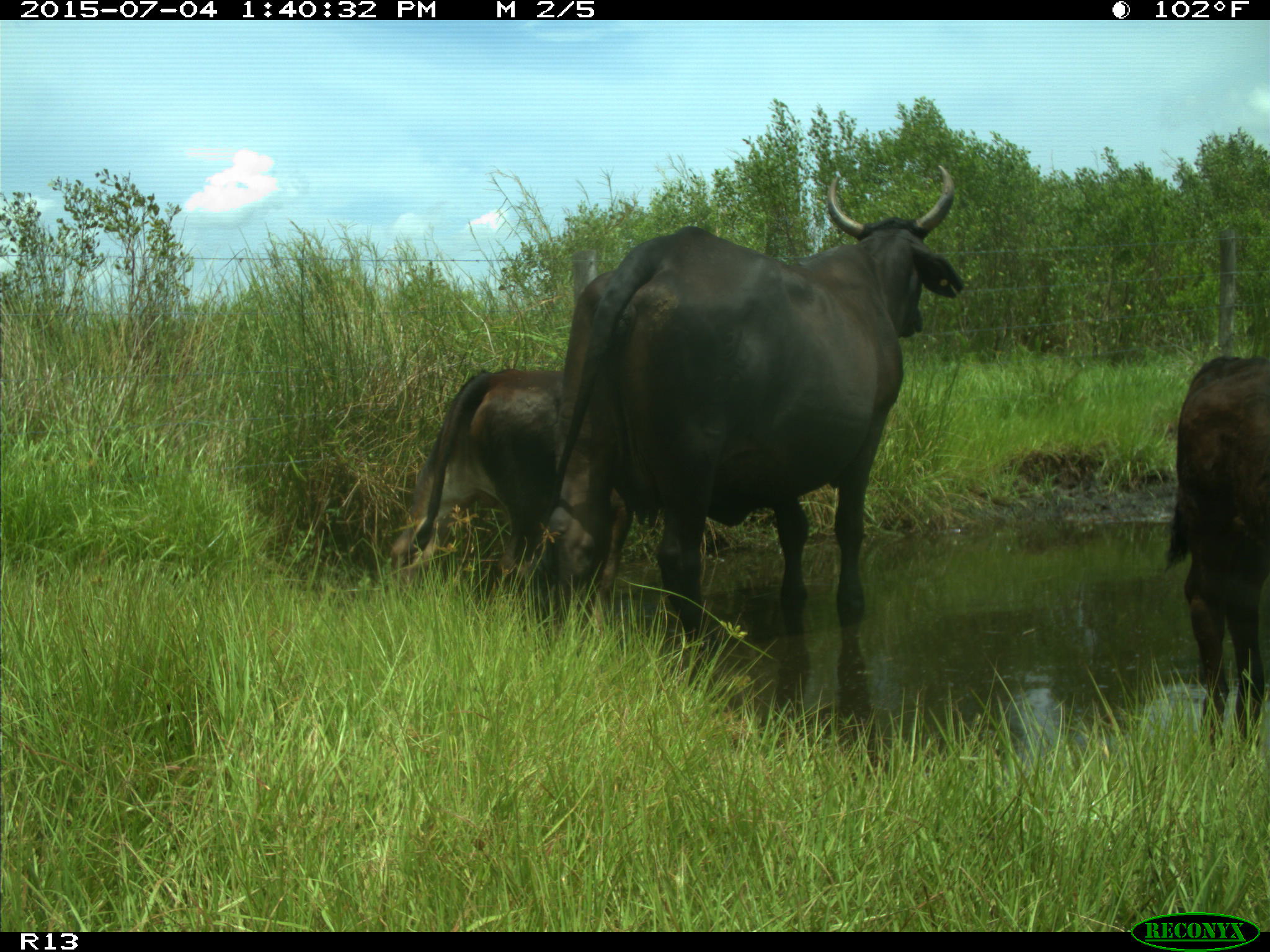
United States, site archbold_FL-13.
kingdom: Animalia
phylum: Chordata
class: Mammalia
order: Artiodactyla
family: Bovidae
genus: Bos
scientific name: Bos taurus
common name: domestic cow